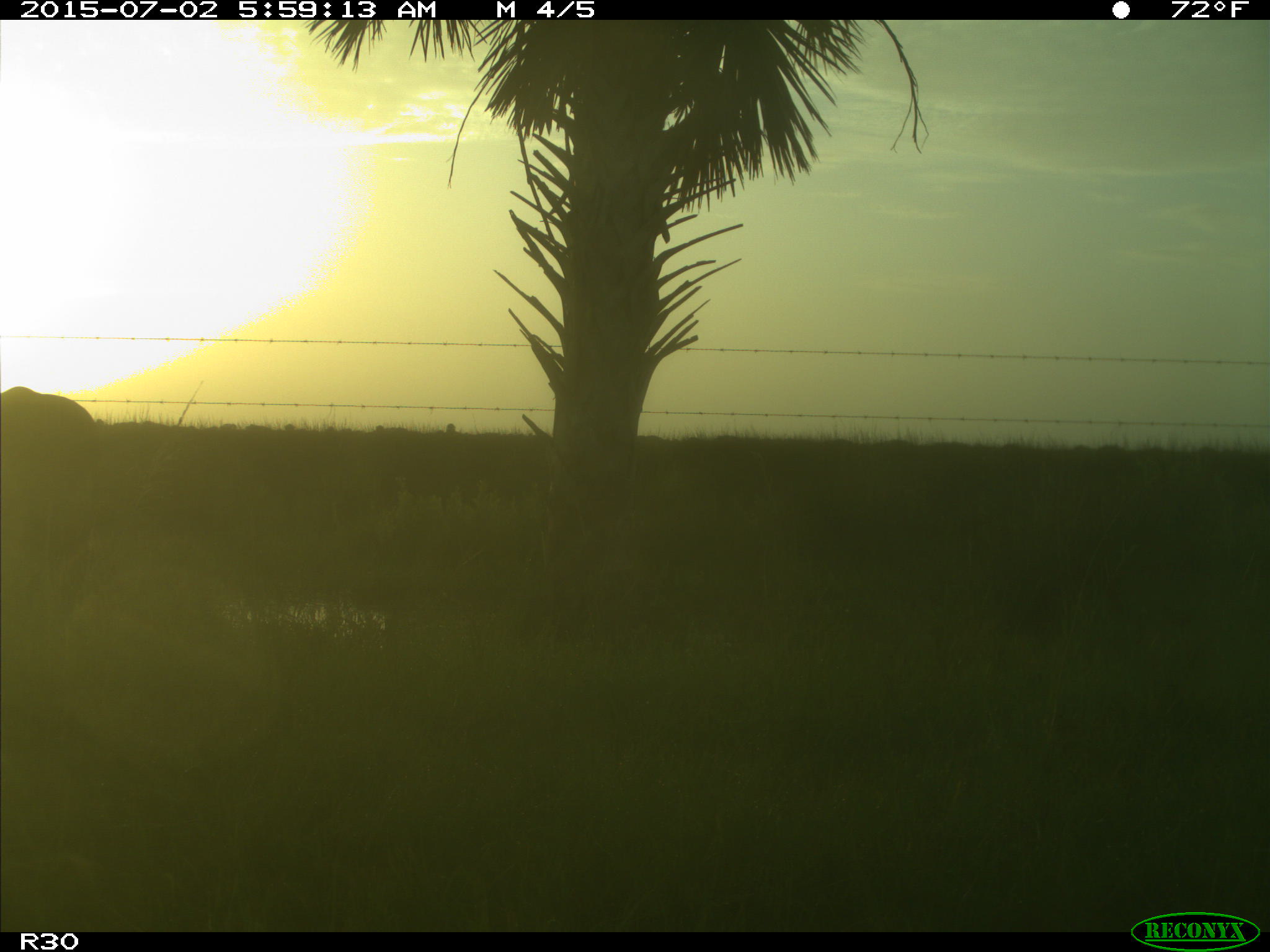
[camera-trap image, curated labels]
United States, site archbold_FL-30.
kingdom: Animalia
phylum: Chordata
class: Mammalia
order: Artiodactyla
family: Bovidae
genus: Bos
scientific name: Bos taurus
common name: domestic cow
Bos taurus (domestic cow).